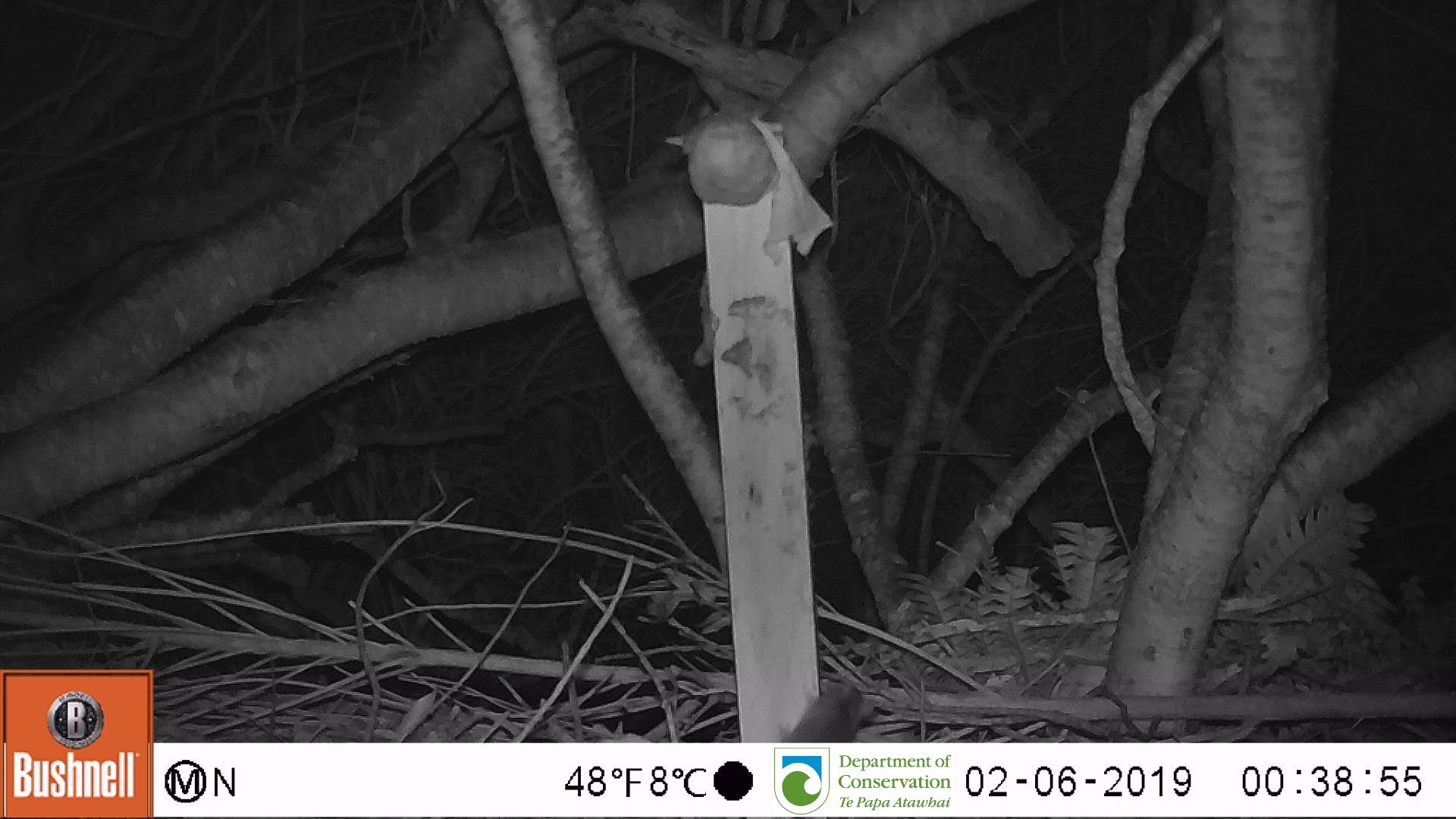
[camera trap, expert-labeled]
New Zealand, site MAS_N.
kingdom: Animalia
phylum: Chordata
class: Mammalia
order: Rodentia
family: Muridae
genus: Mus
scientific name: Mus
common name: mouse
Mouse (Mus).